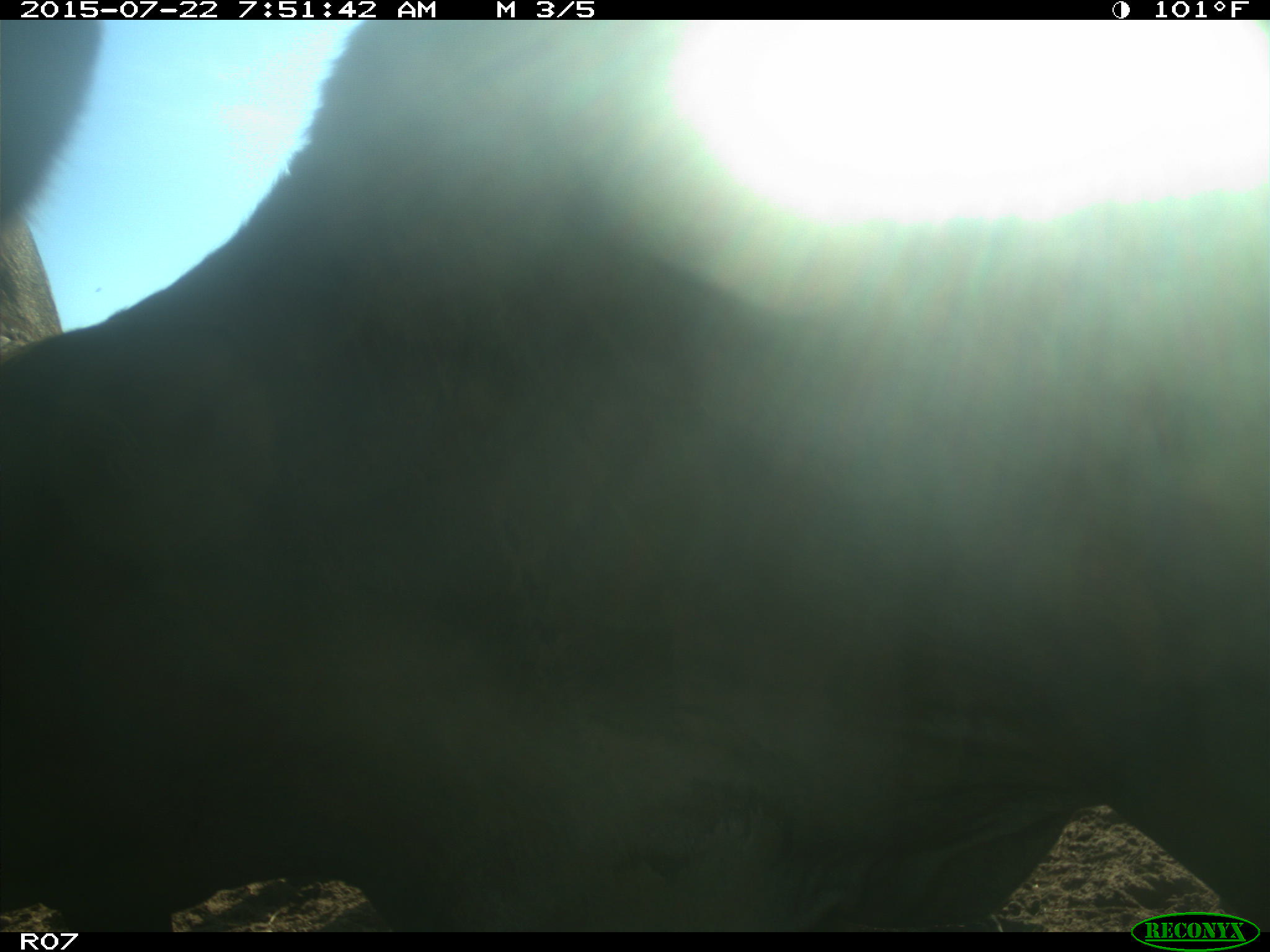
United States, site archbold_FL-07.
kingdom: Animalia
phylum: Chordata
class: Mammalia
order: Artiodactyla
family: Cervidae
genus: Odocoileus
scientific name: Odocoileus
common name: deer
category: unidentified deer